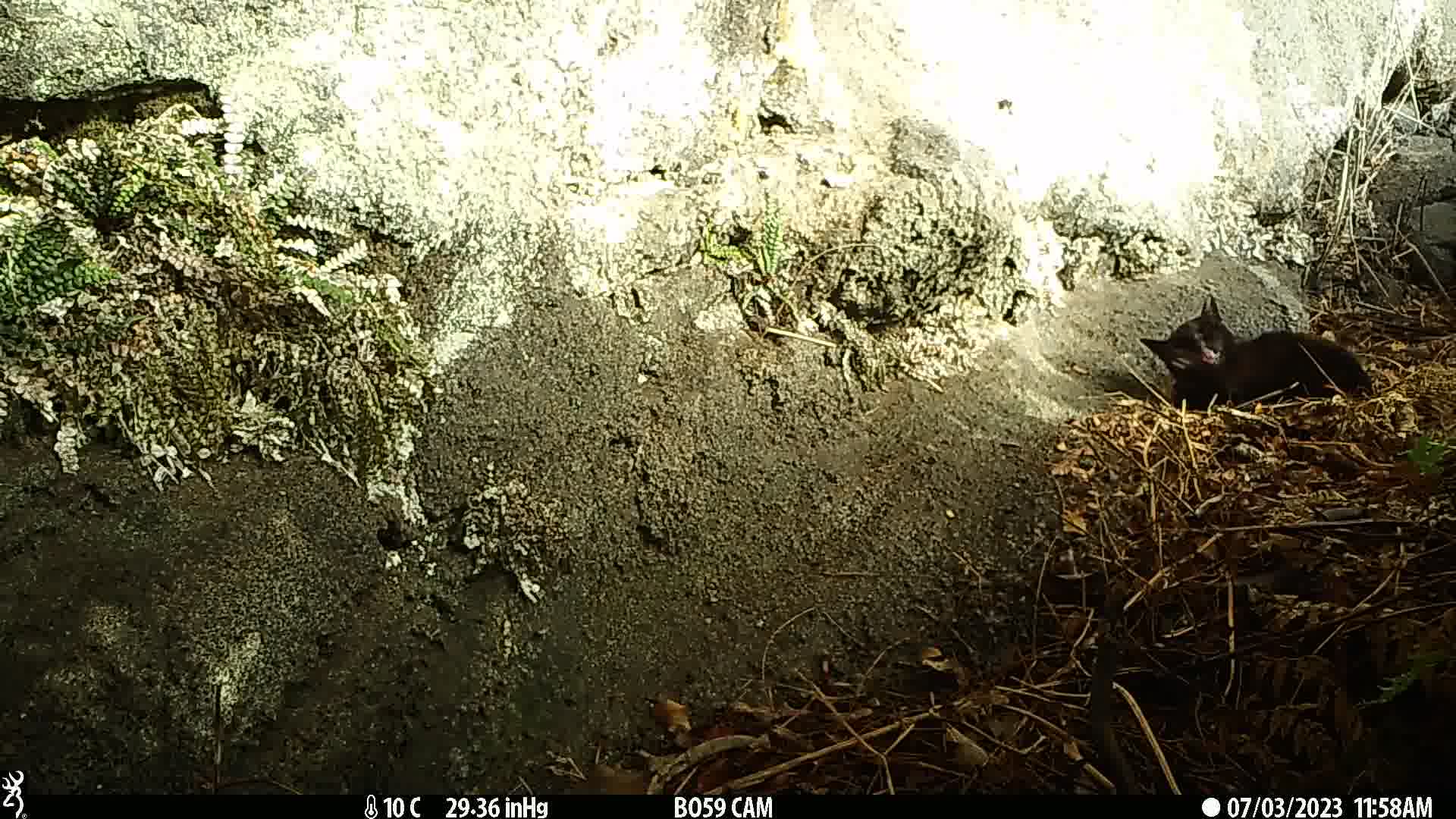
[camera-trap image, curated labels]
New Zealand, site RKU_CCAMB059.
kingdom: Animalia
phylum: Chordata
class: Mammalia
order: Carnivora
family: Felidae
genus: Felis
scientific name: Felis catus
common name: domestic cat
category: cat